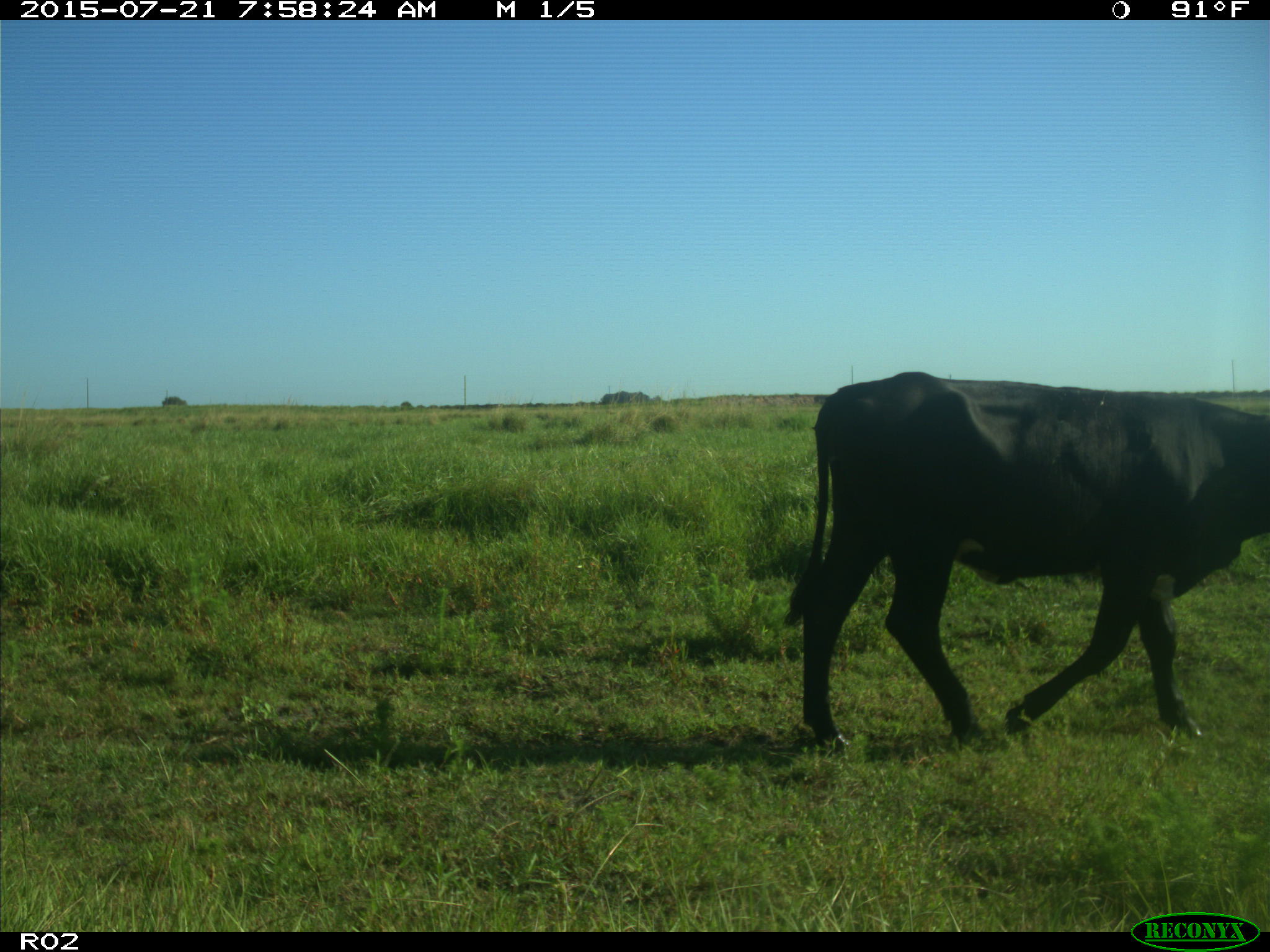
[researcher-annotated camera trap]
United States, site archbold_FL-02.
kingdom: Animalia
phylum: Chordata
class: Mammalia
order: Artiodactyla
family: Bovidae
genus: Bos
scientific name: Bos taurus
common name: domestic cow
Bos taurus (domestic cow).